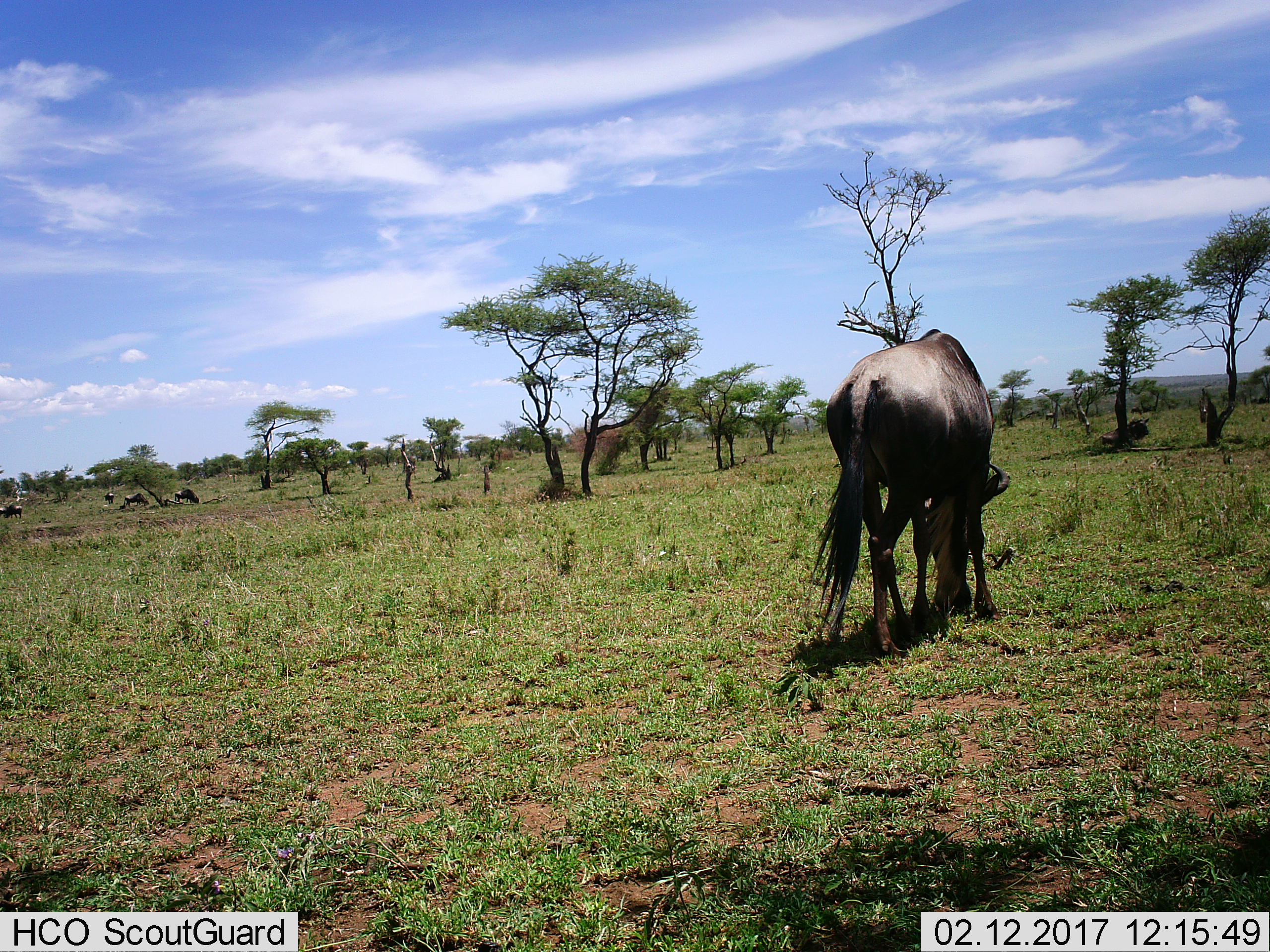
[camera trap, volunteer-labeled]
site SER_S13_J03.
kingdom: Animalia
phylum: Chordata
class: Mammalia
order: Artiodactyla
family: Bovidae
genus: Connochaetes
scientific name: Connochaetes taurinus taurinus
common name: blue wildebeest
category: wildebeestblue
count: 6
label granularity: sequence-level